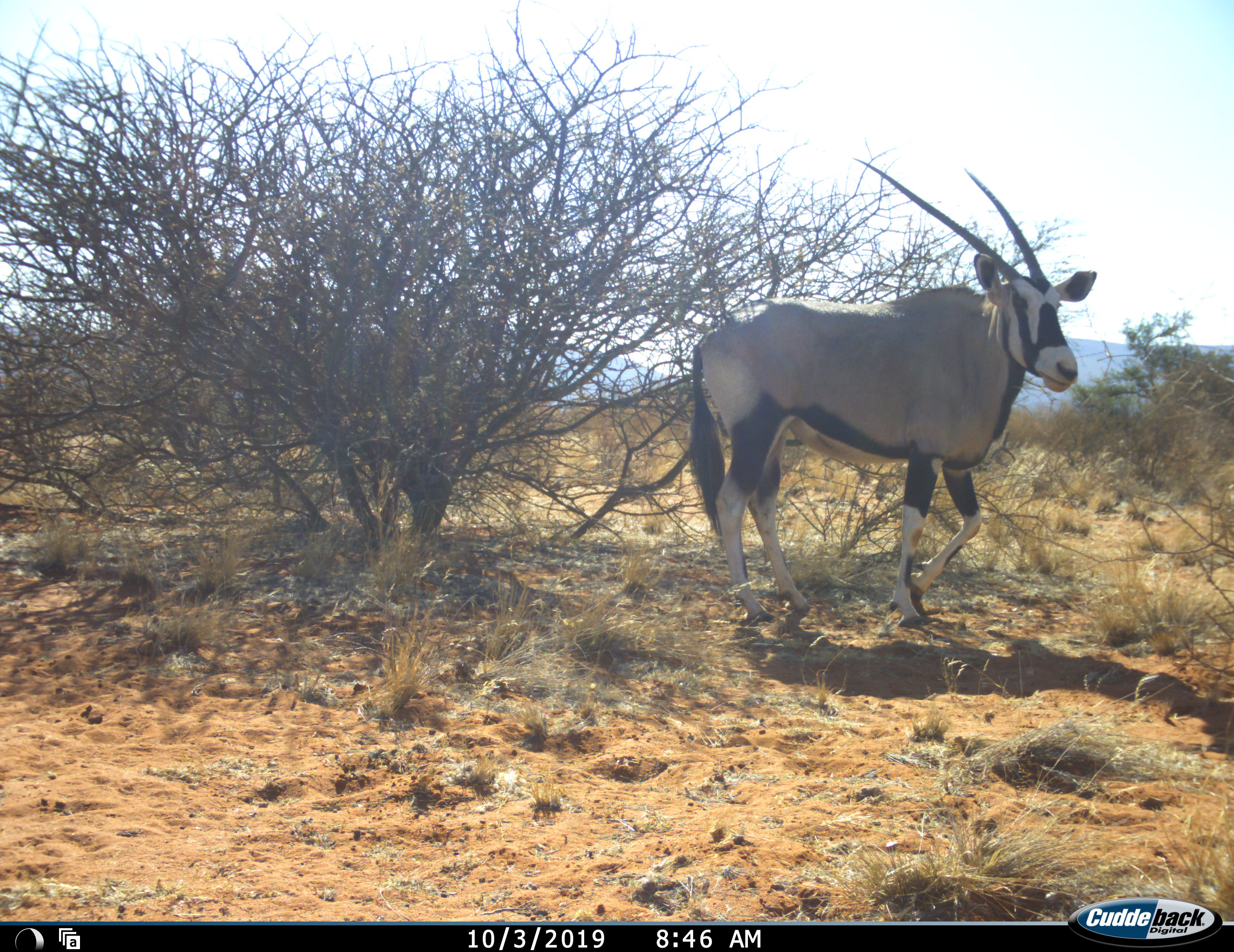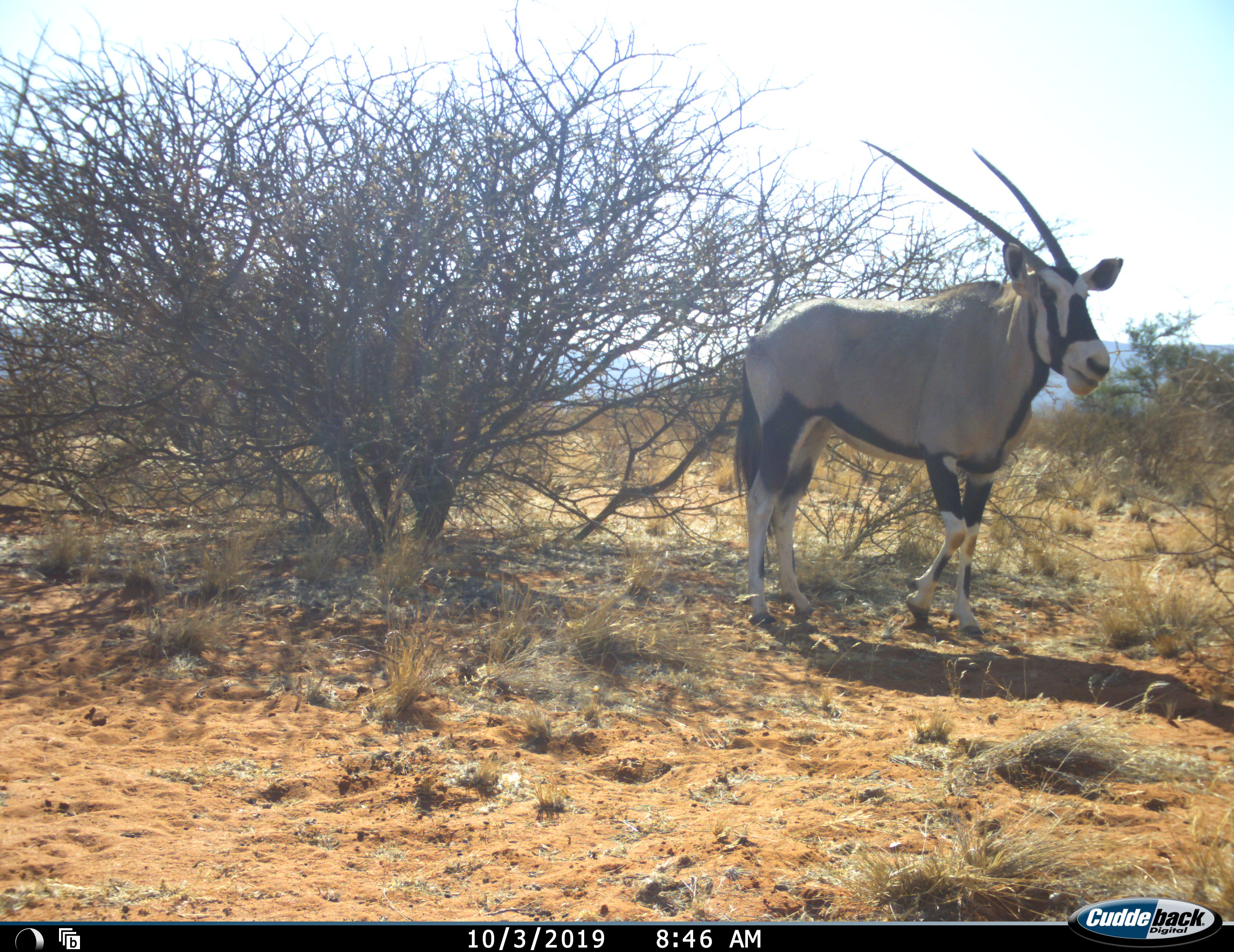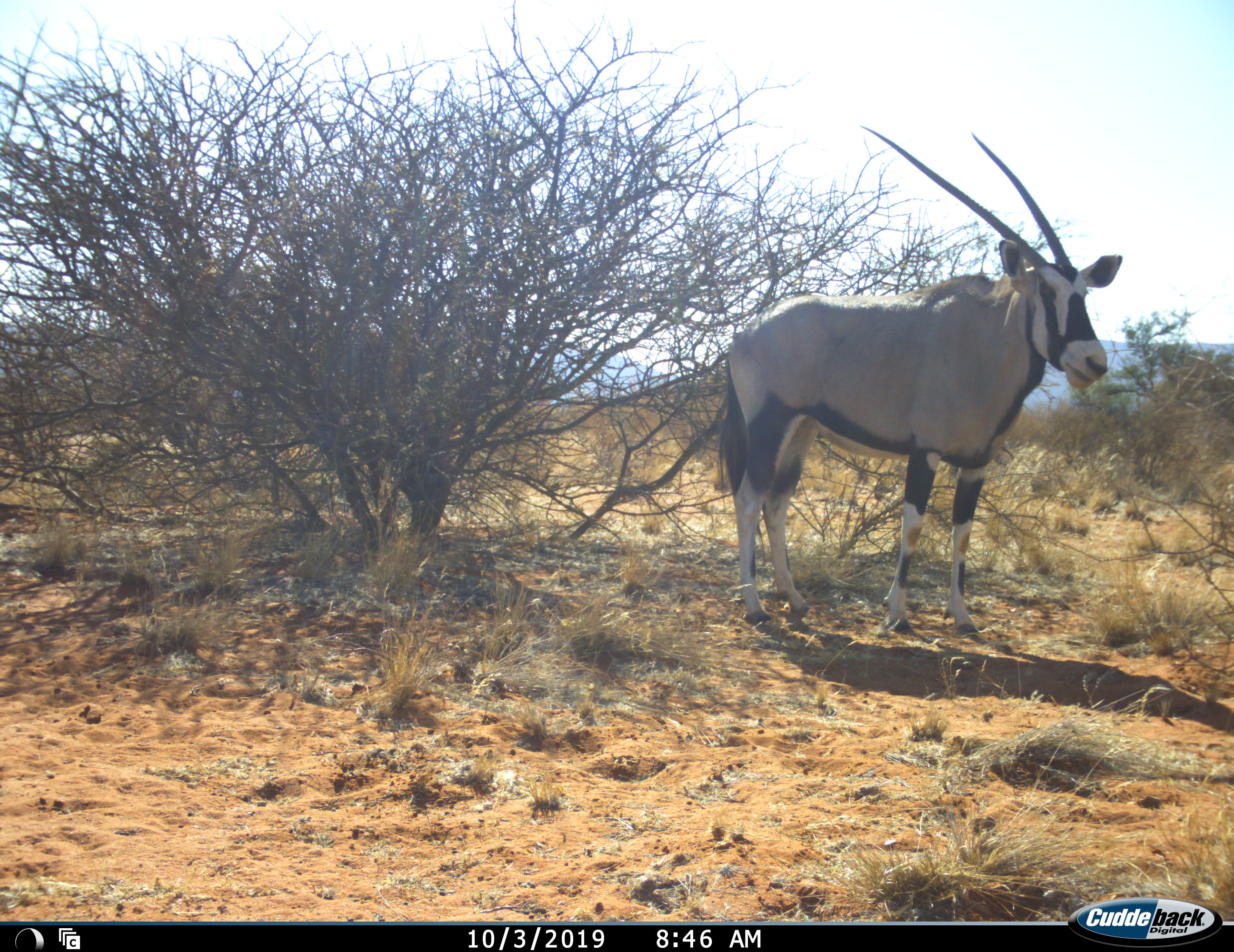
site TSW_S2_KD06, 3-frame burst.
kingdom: Animalia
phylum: Chordata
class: Mammalia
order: Artiodactyla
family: Bovidae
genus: Oryx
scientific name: Oryx gazella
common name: gemsbok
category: oryx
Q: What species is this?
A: Oryx (gemsbok) (Oryx gazella).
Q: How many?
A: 1.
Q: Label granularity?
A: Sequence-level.